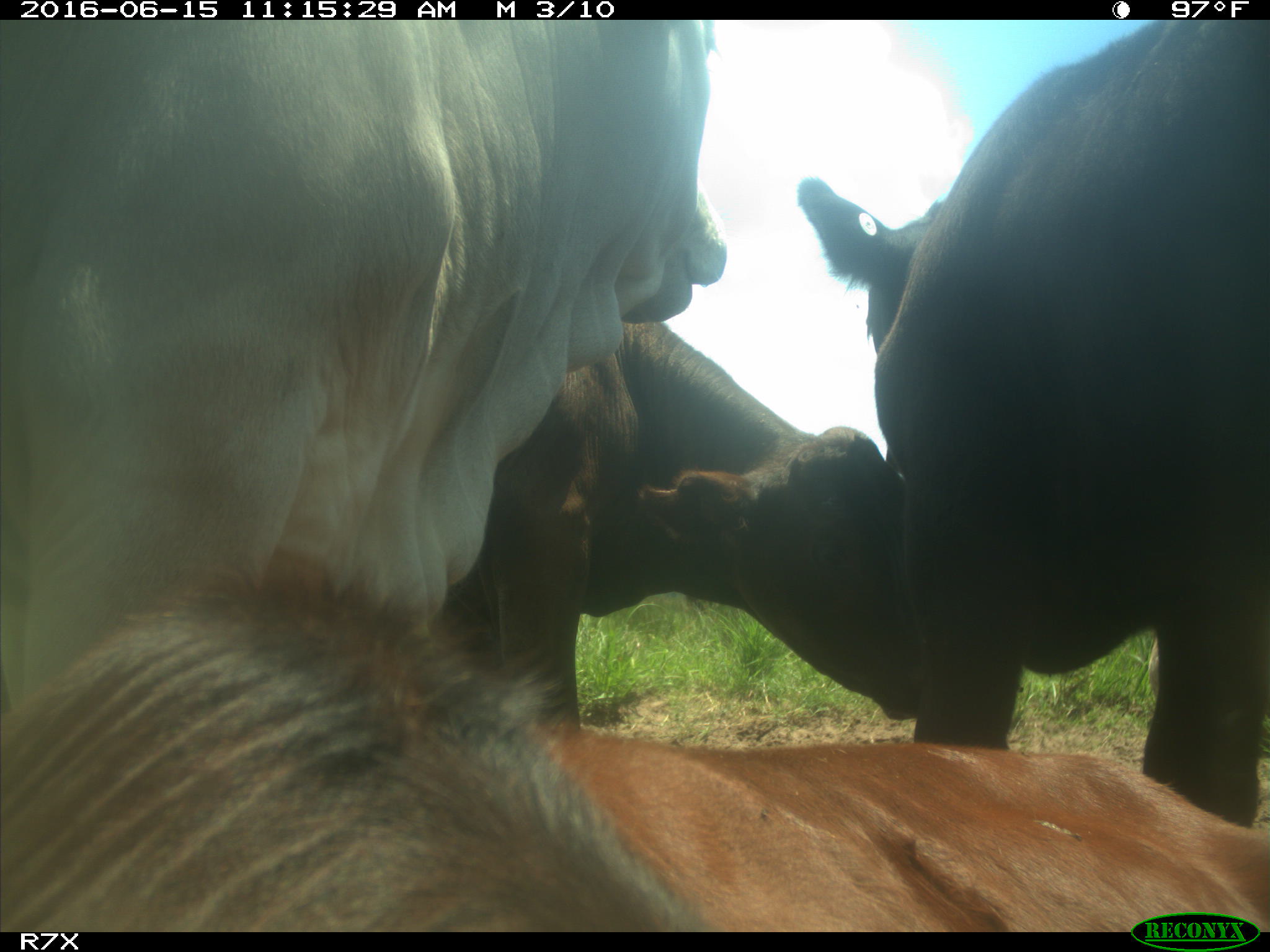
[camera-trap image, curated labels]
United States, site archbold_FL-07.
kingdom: Animalia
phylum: Chordata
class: Mammalia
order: Artiodactyla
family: Bovidae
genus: Bos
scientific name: Bos taurus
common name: domestic cow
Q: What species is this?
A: Bos taurus (domestic cow).